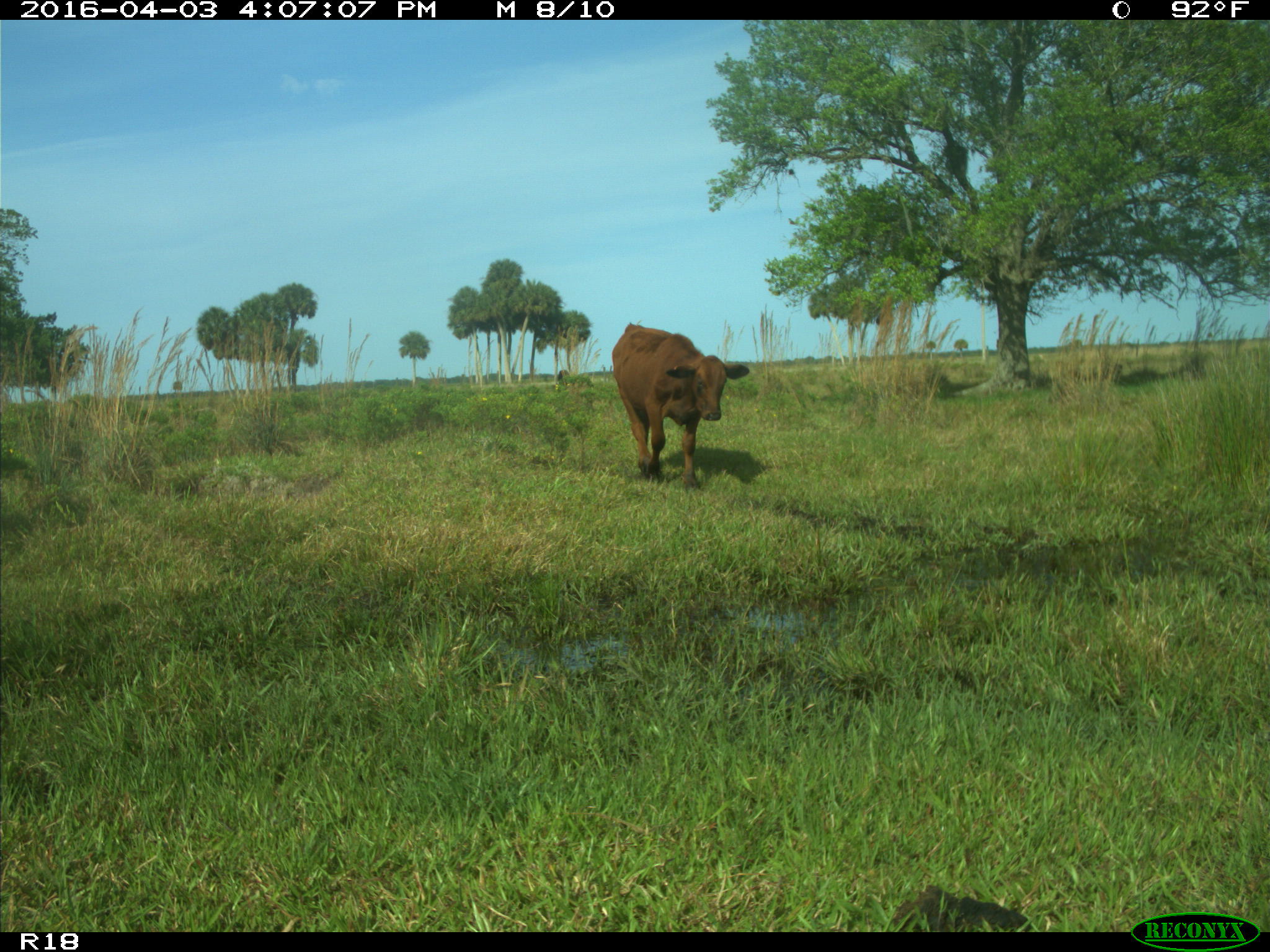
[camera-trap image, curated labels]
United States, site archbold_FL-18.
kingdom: Animalia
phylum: Chordata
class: Mammalia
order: Artiodactyla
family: Bovidae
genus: Bos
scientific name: Bos taurus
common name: domestic cow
Bos taurus (domestic cow).